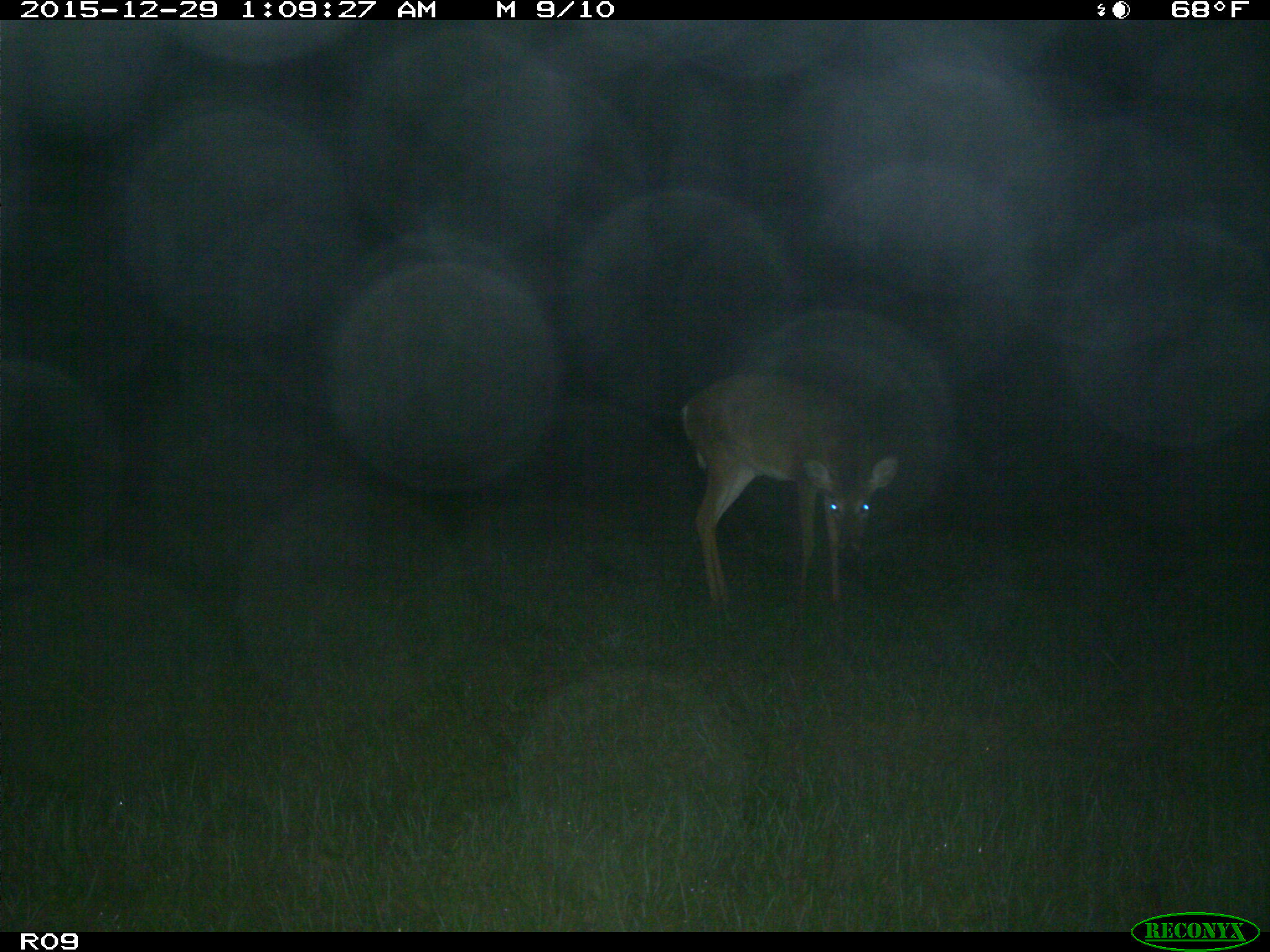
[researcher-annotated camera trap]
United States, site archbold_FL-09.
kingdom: Animalia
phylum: Chordata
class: Mammalia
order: Artiodactyla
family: Cervidae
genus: Odocoileus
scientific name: Odocoileus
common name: deer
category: unidentified deer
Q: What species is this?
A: Unidentified deer (deer) (Odocoileus).